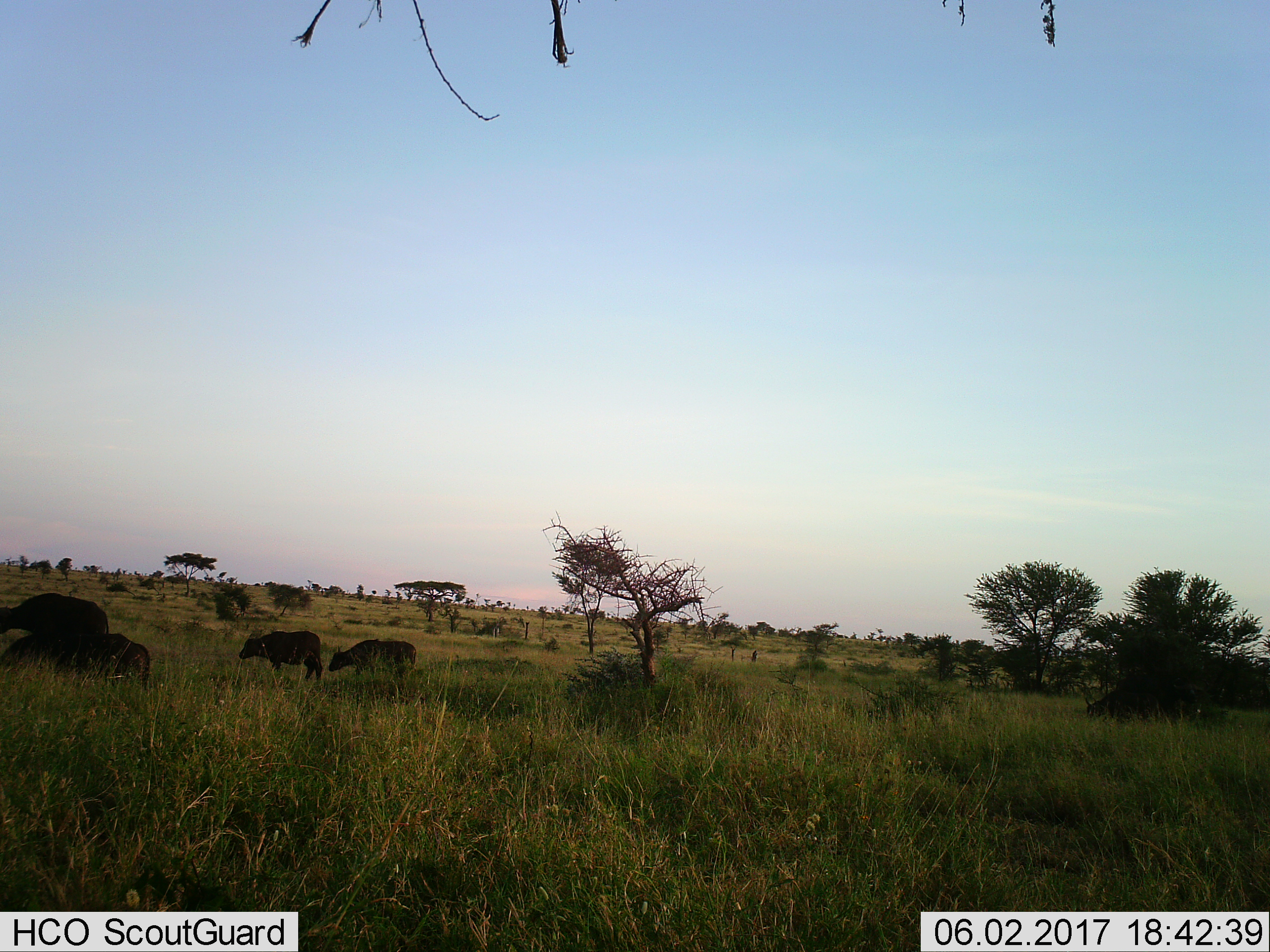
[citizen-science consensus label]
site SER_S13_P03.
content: unidentified animal